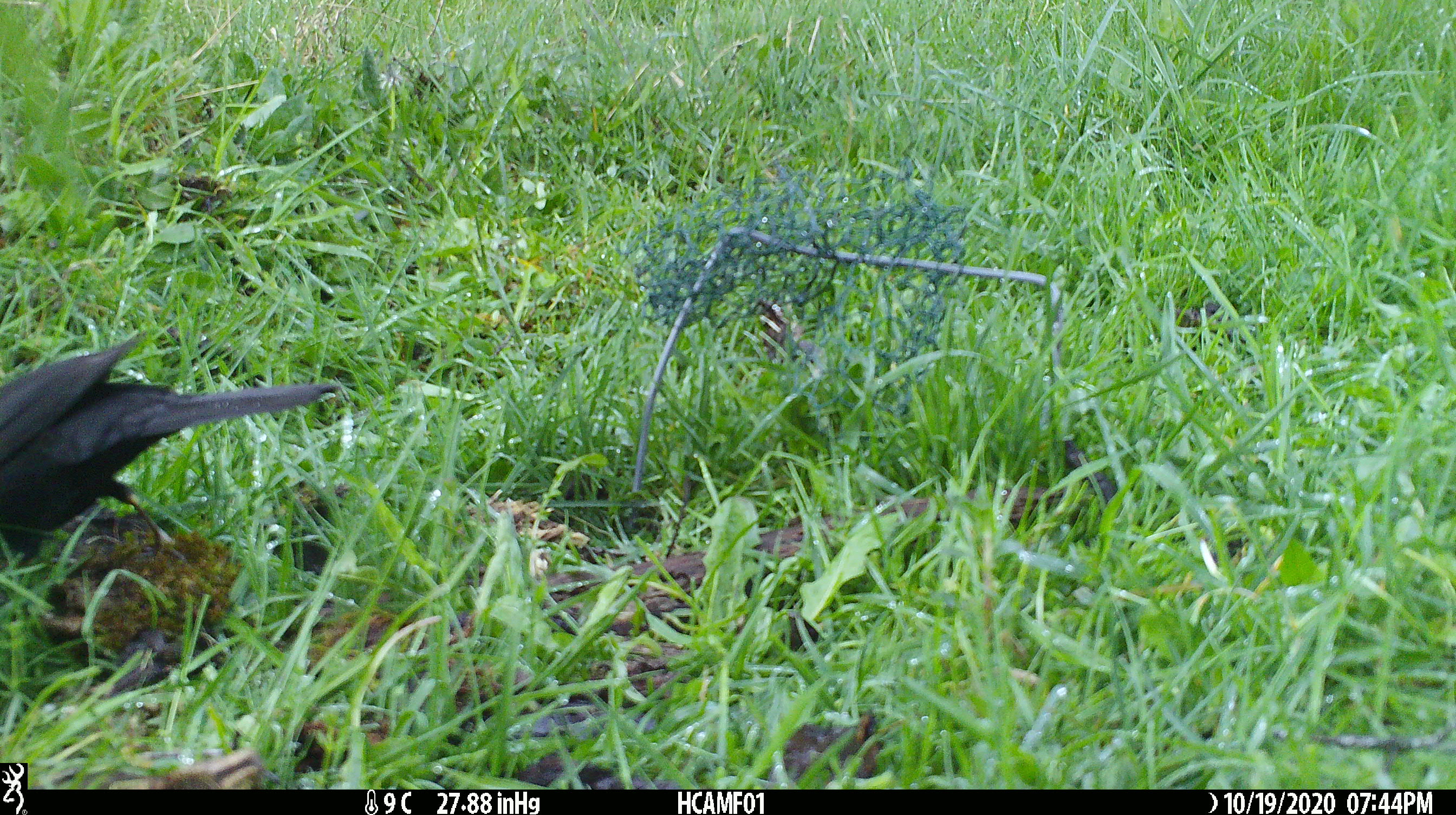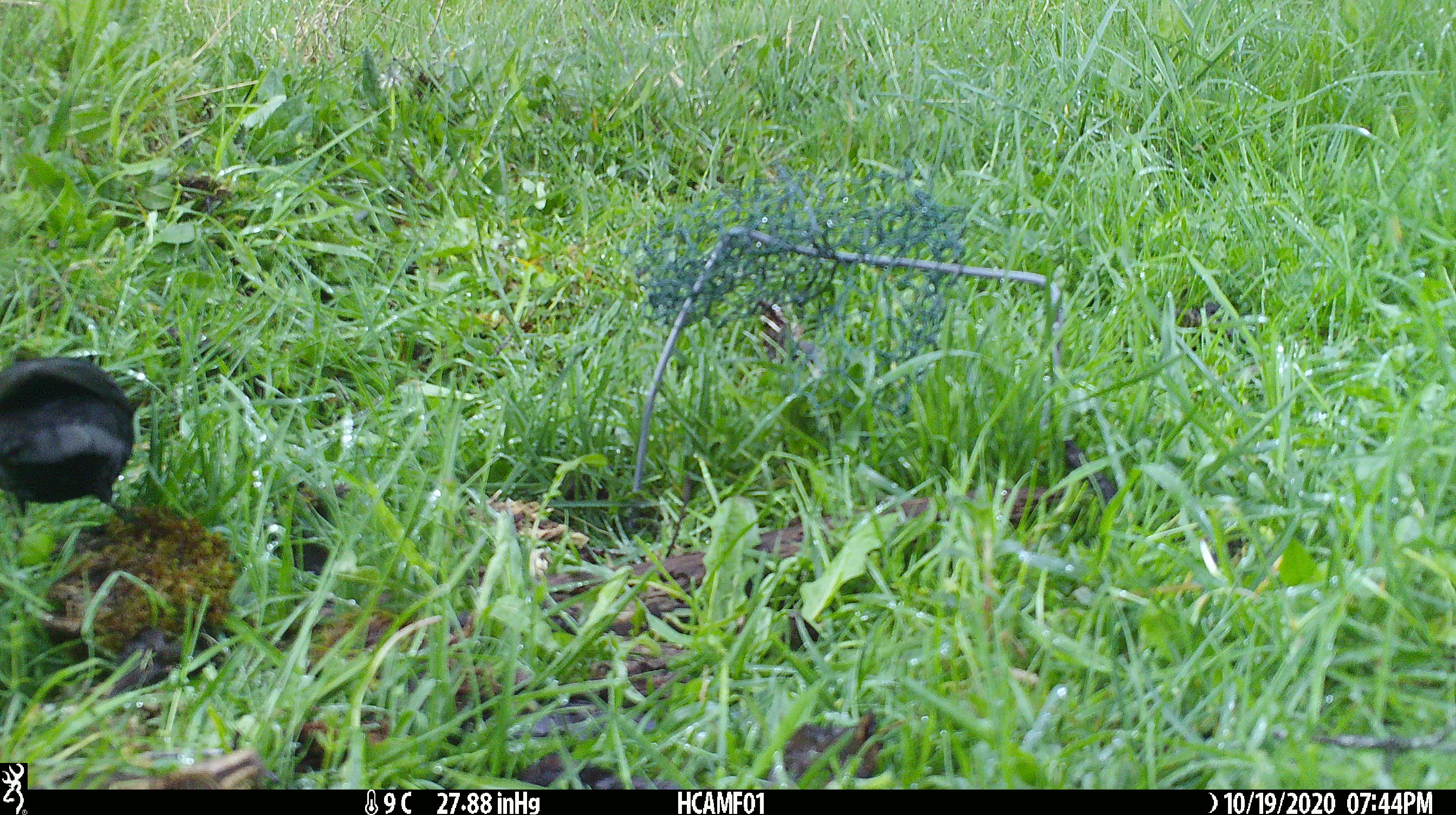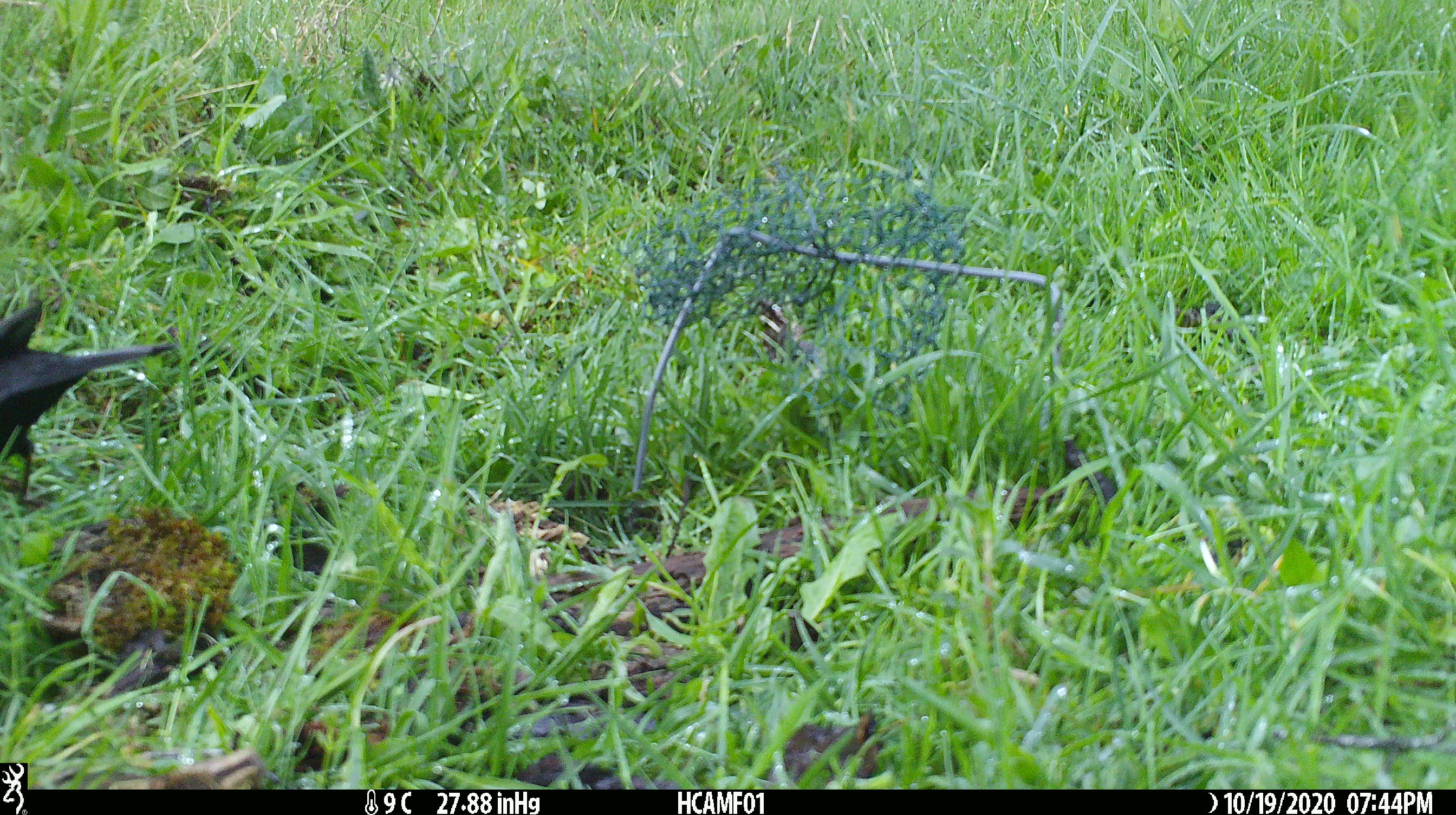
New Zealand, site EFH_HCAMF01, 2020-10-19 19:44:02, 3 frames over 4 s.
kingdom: Animalia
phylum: Chordata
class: Aves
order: Passeriformes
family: Turdidae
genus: Turdus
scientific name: Turdus merula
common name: eurasian blackbird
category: blackbird